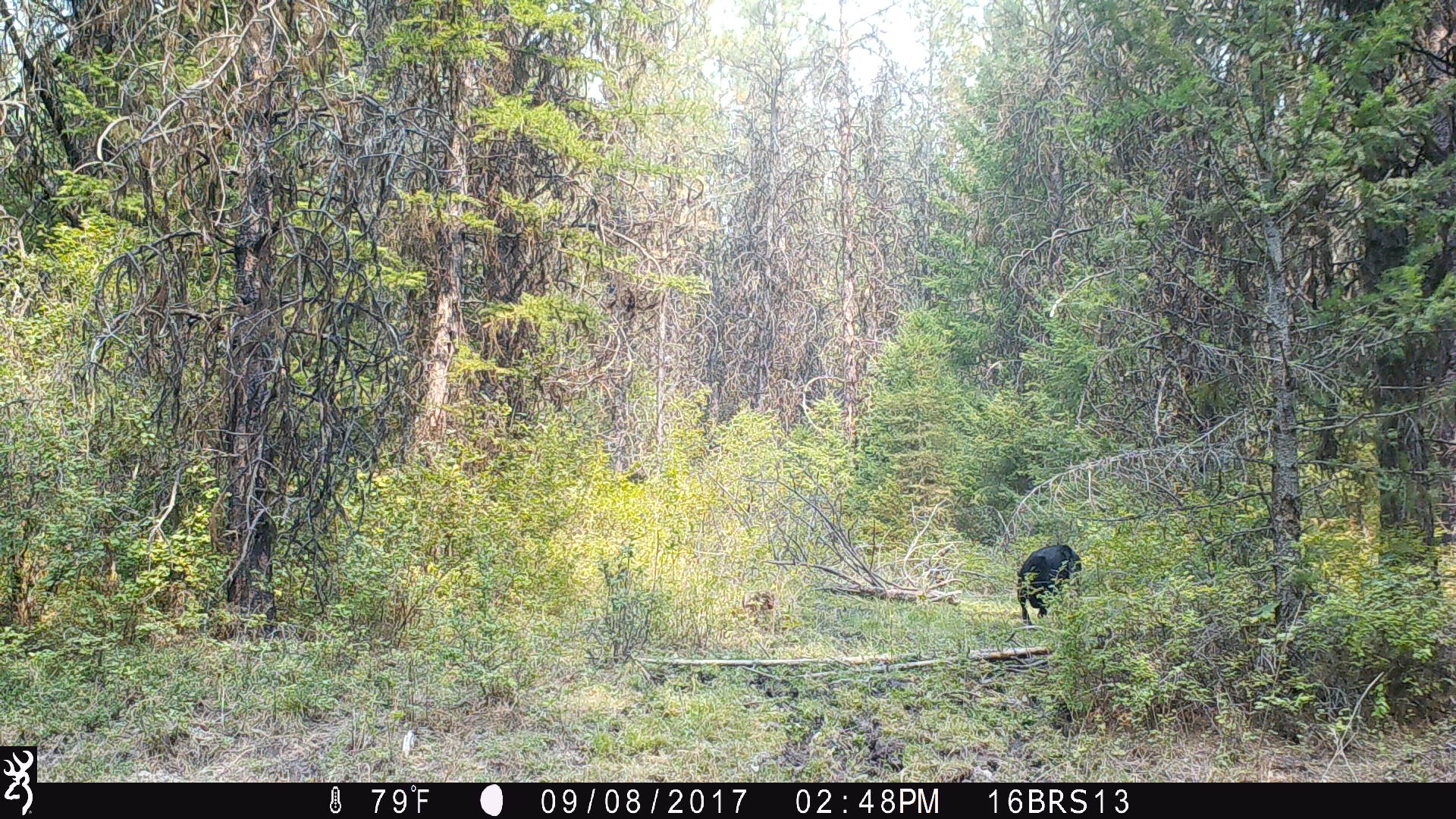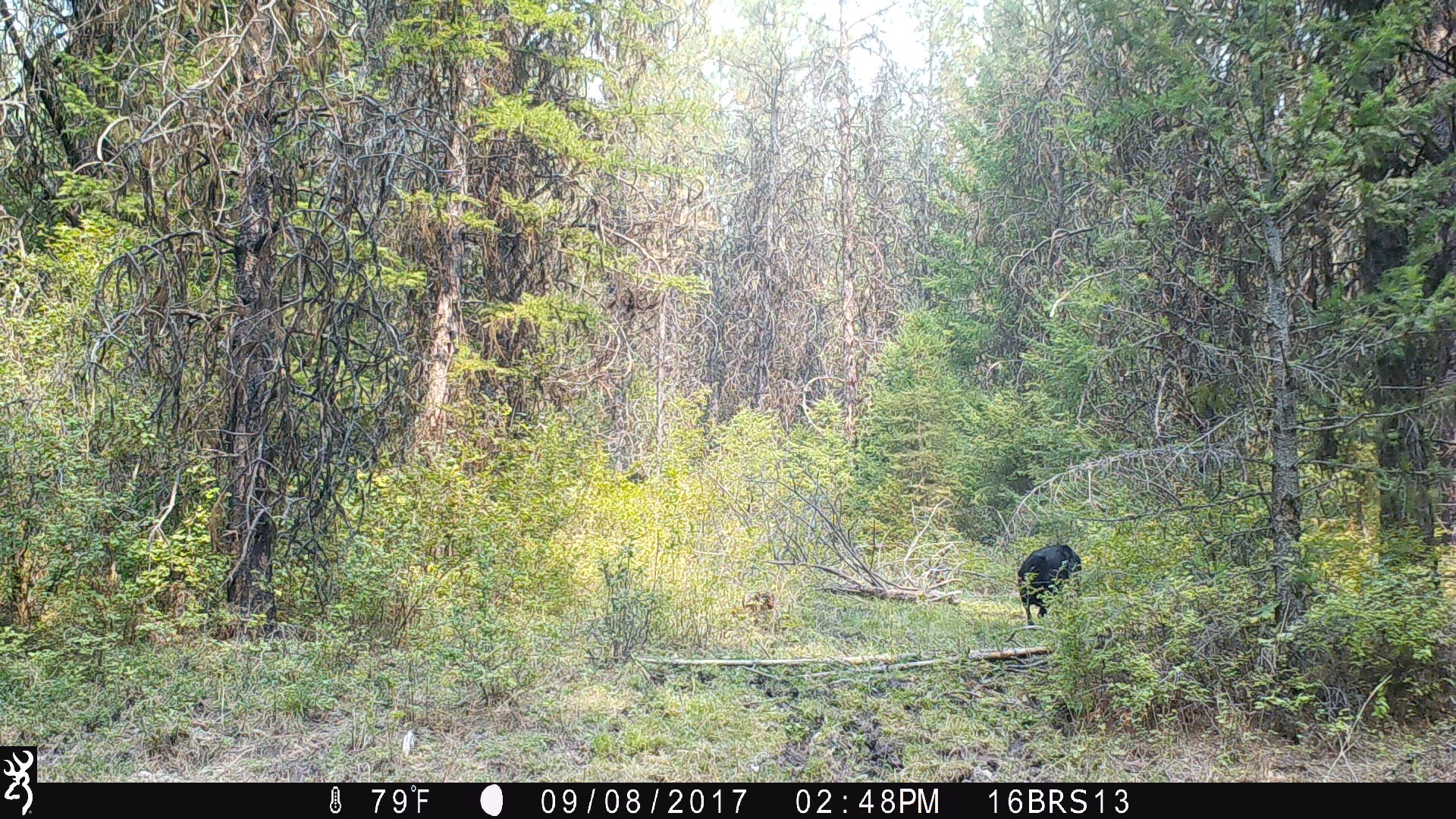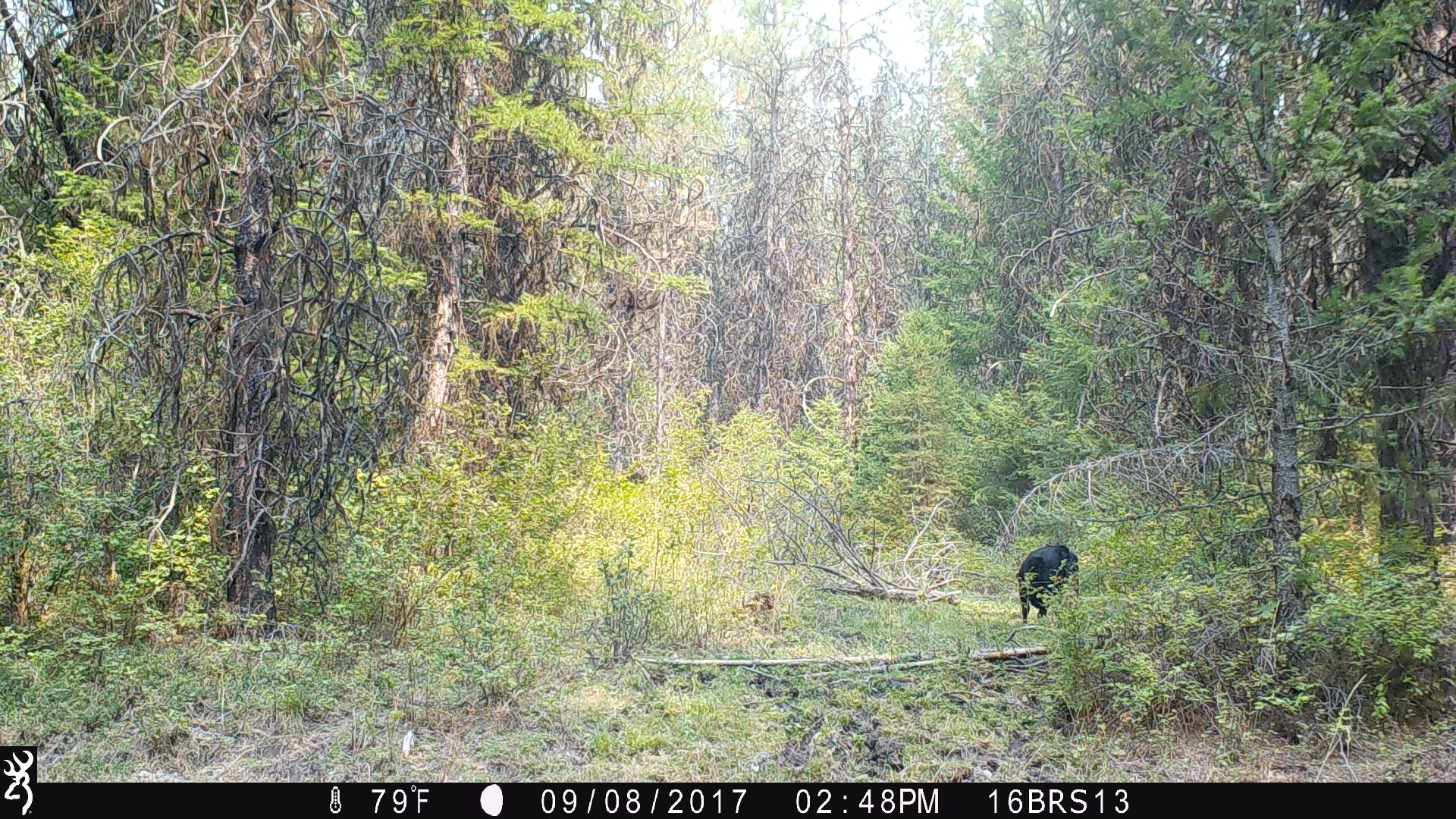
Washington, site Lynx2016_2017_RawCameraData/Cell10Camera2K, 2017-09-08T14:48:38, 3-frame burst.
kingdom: Animalia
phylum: Chordata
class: Mammalia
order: Artiodactyla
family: Bovidae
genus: Bos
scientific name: Bos taurus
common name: domestic cattle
Domestic cattle (Bos taurus). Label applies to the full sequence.